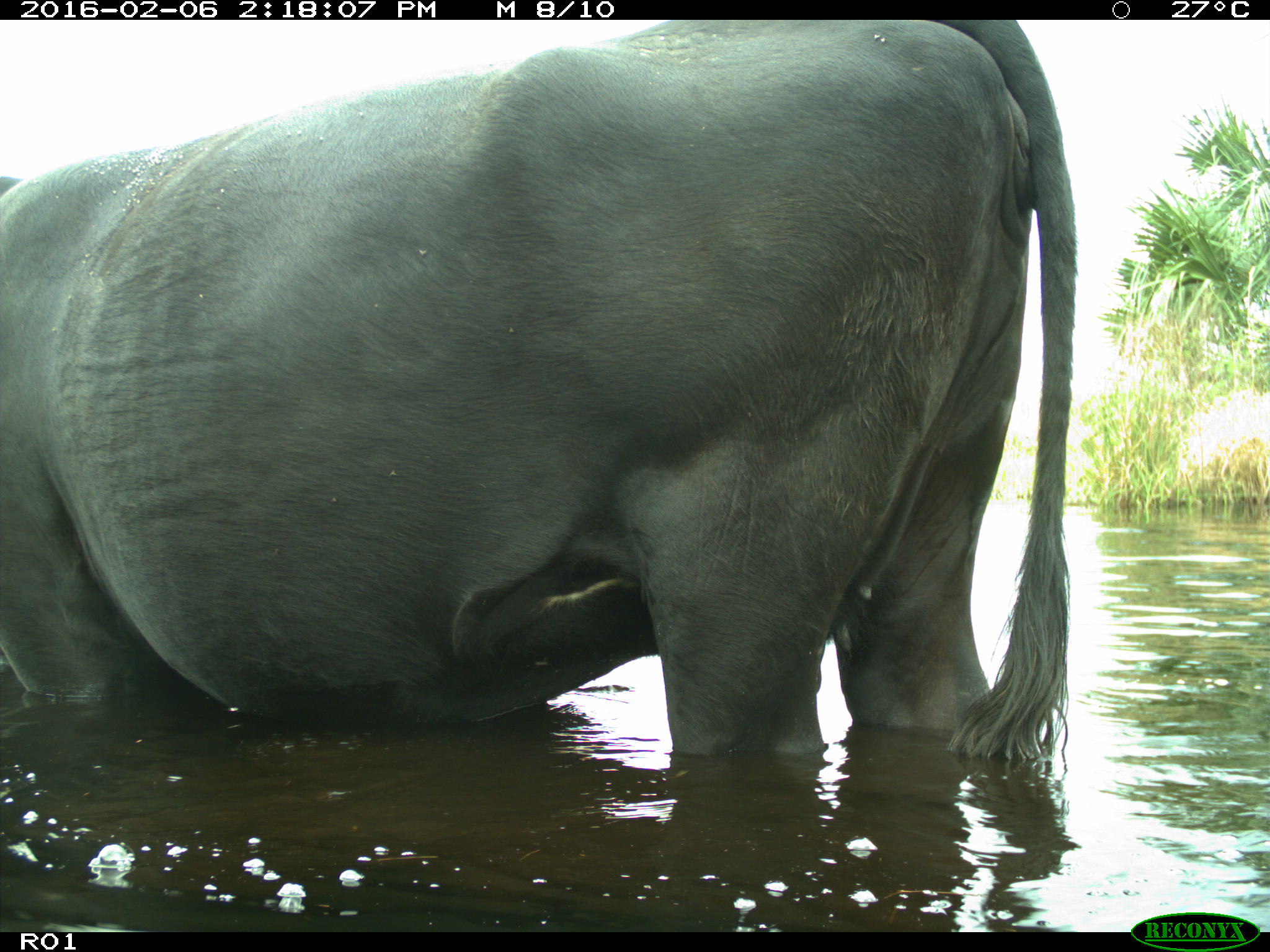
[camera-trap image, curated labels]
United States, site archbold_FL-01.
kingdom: Animalia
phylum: Chordata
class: Mammalia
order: Artiodactyla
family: Bovidae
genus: Bos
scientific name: Bos taurus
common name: domestic cow